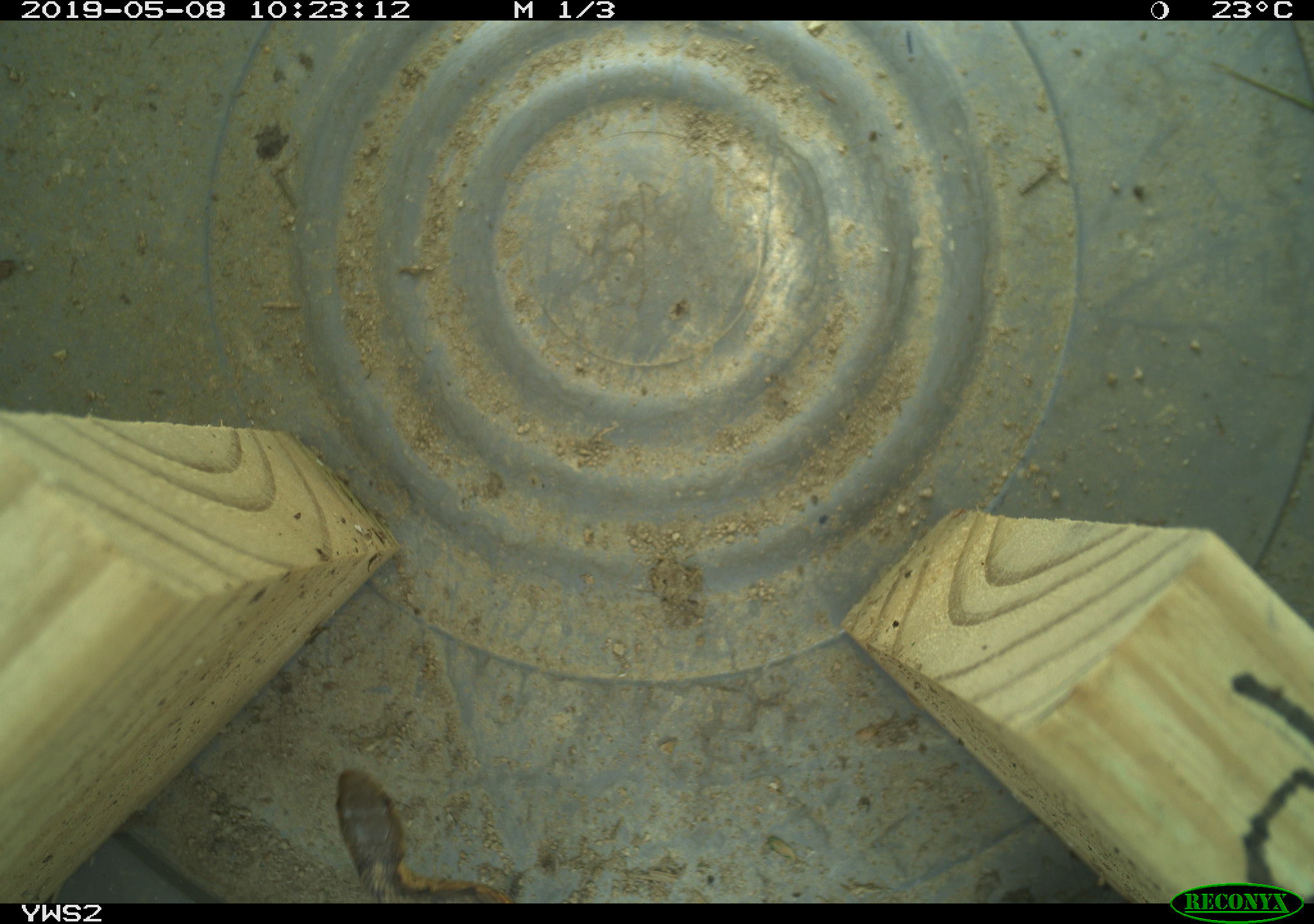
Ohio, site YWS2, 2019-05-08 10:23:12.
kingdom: Animalia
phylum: Chordata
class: Reptilia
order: Squamata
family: Colubridae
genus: Thamnophis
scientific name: Thamnophis sirtalis sirtalis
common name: eastern gartersnake